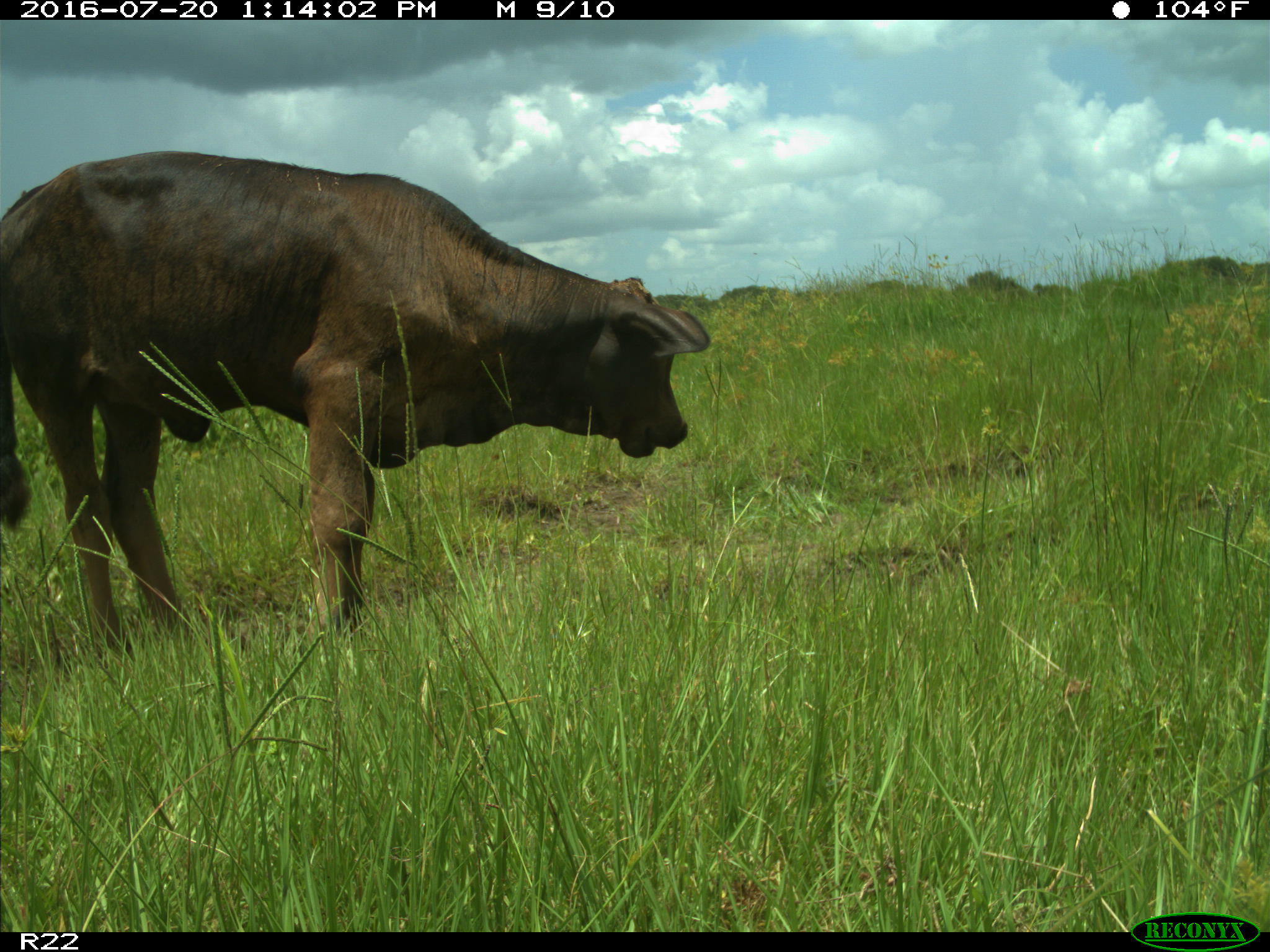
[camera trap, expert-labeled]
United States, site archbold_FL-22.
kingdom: Animalia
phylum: Chordata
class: Mammalia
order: Artiodactyla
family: Bovidae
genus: Bos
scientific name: Bos taurus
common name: domestic cow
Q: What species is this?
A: Bos taurus (domestic cow).